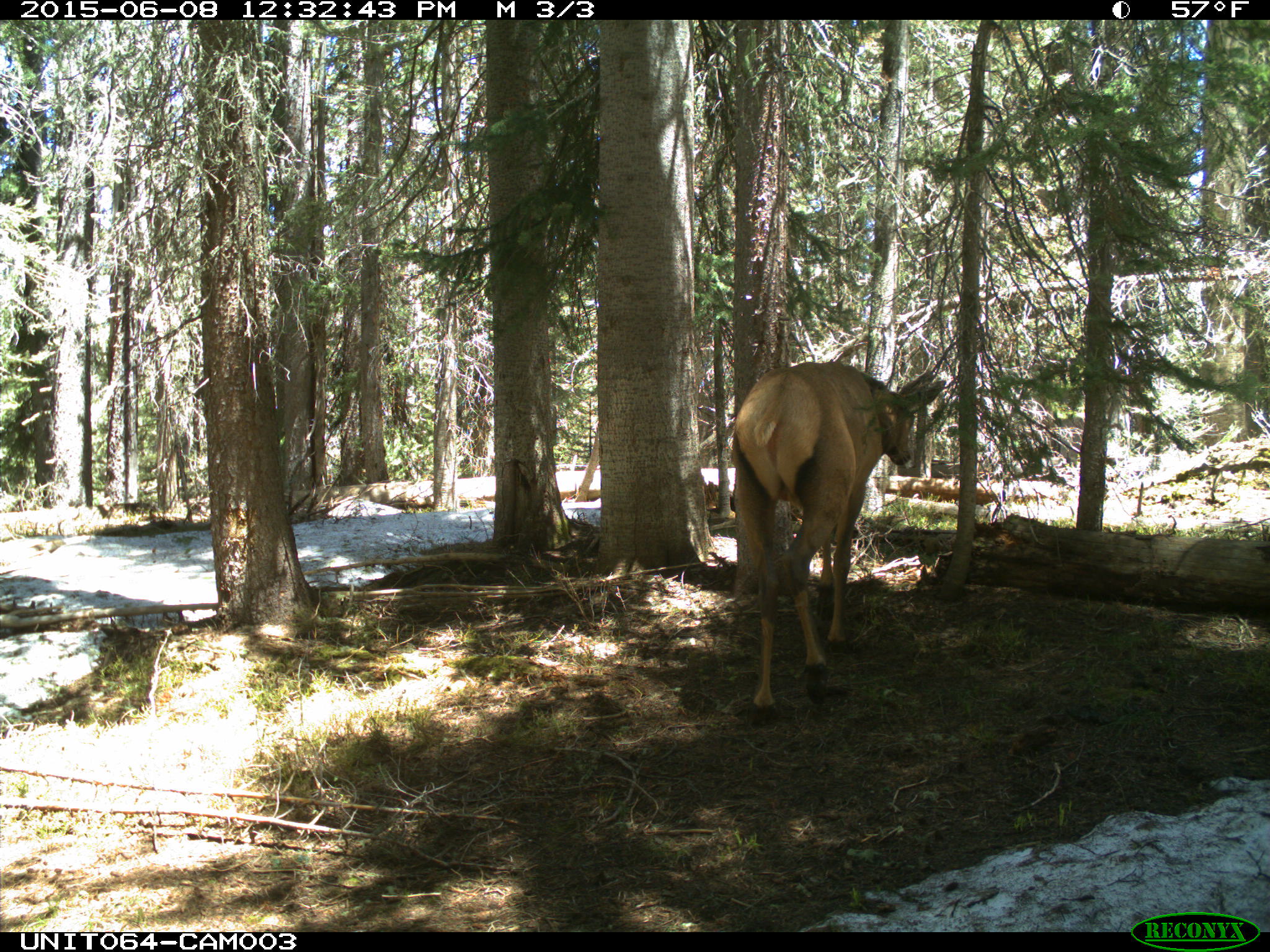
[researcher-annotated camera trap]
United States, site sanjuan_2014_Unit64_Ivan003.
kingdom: Animalia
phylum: Chordata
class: Mammalia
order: Artiodactyla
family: Cervidae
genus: Cervus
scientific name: Cervus elaphus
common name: red deer